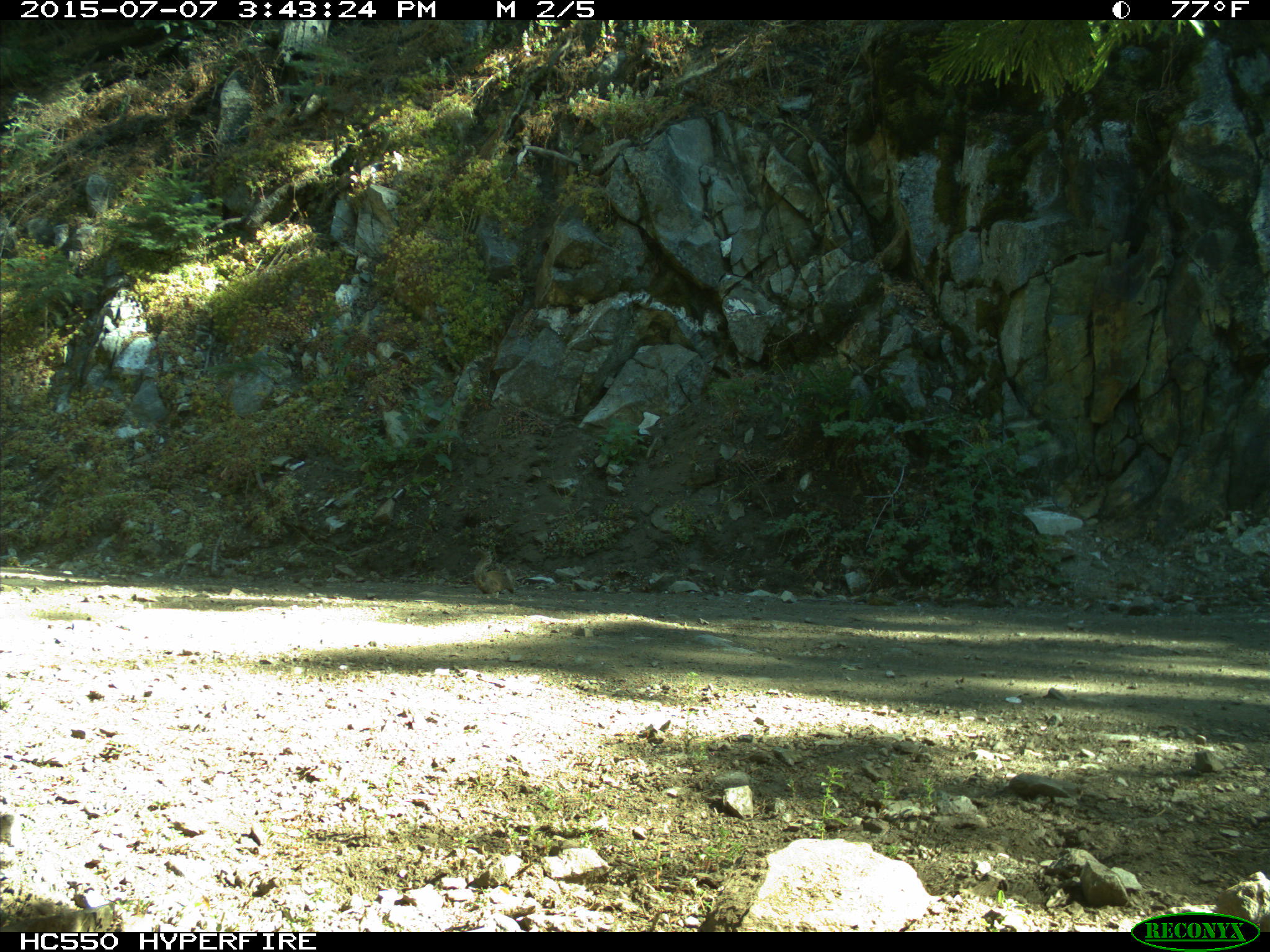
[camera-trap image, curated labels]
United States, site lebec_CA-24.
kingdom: Animalia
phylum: Chordata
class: Mammalia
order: Rodentia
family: Sciuridae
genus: Otospermophilus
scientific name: Otospermophilus beecheyi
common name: california ground squirrel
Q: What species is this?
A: Otospermophilus beecheyi (california ground squirrel).